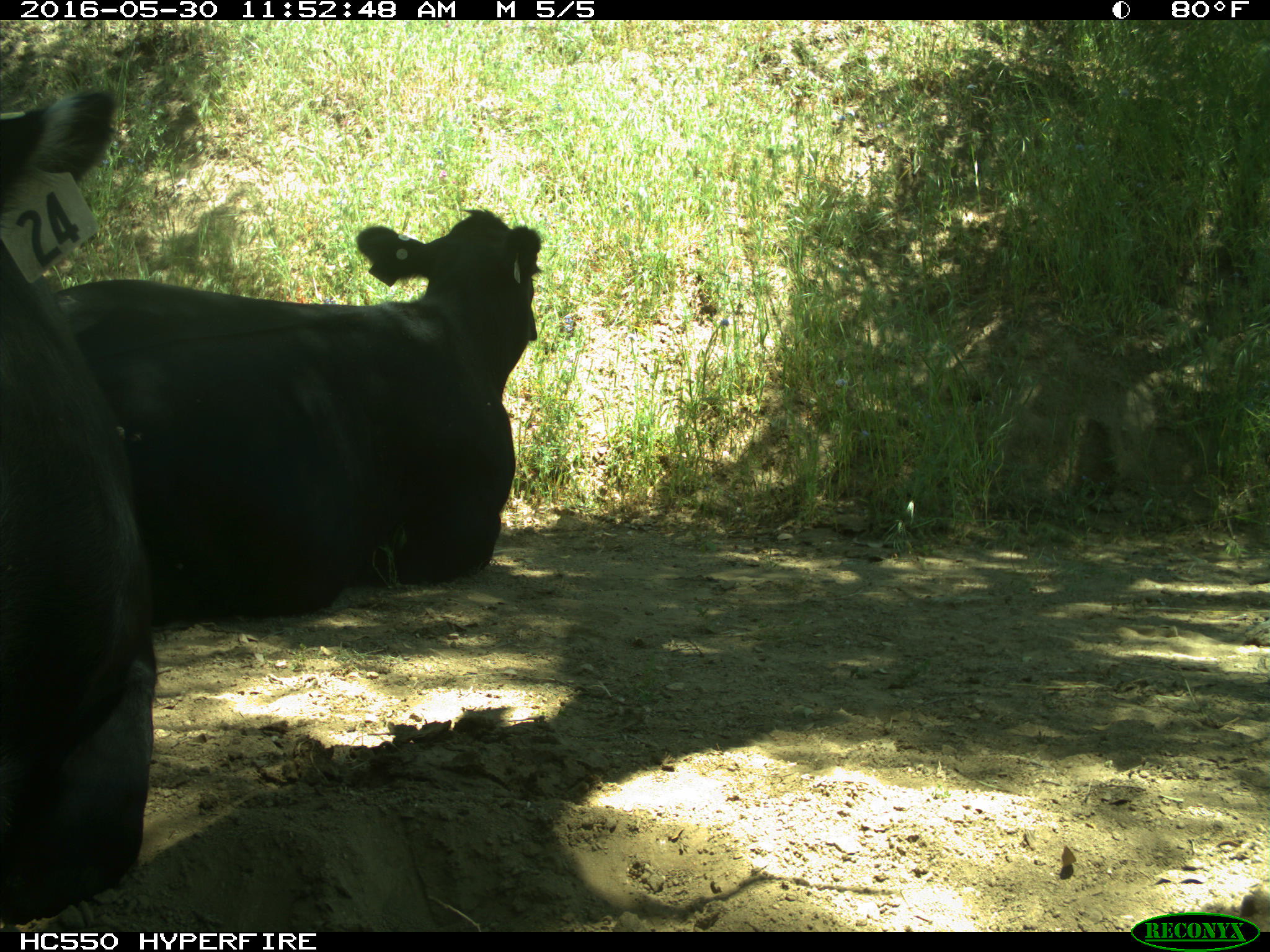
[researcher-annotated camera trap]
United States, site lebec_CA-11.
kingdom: Animalia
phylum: Chordata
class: Mammalia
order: Artiodactyla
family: Bovidae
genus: Bos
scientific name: Bos taurus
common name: domestic cow